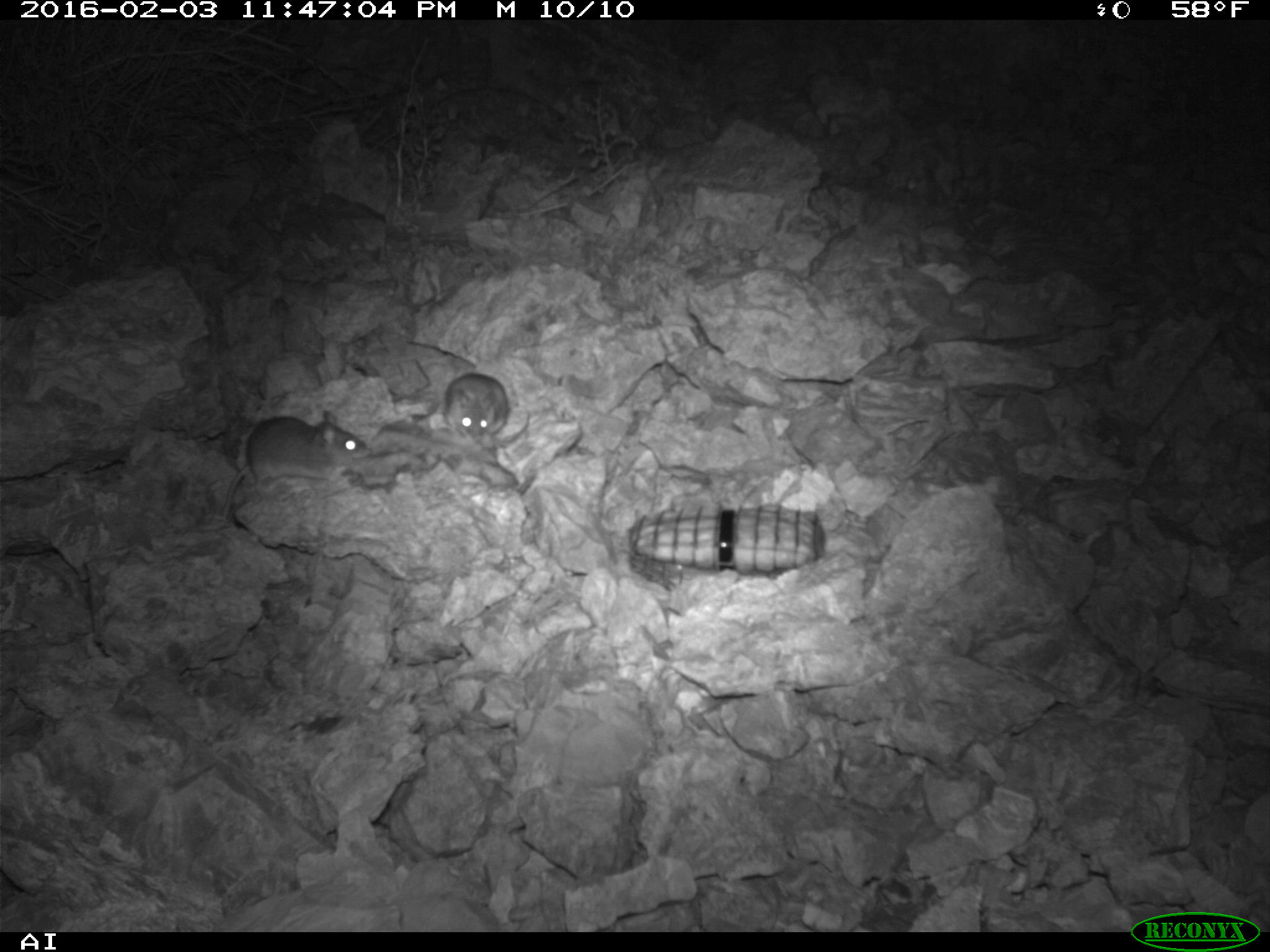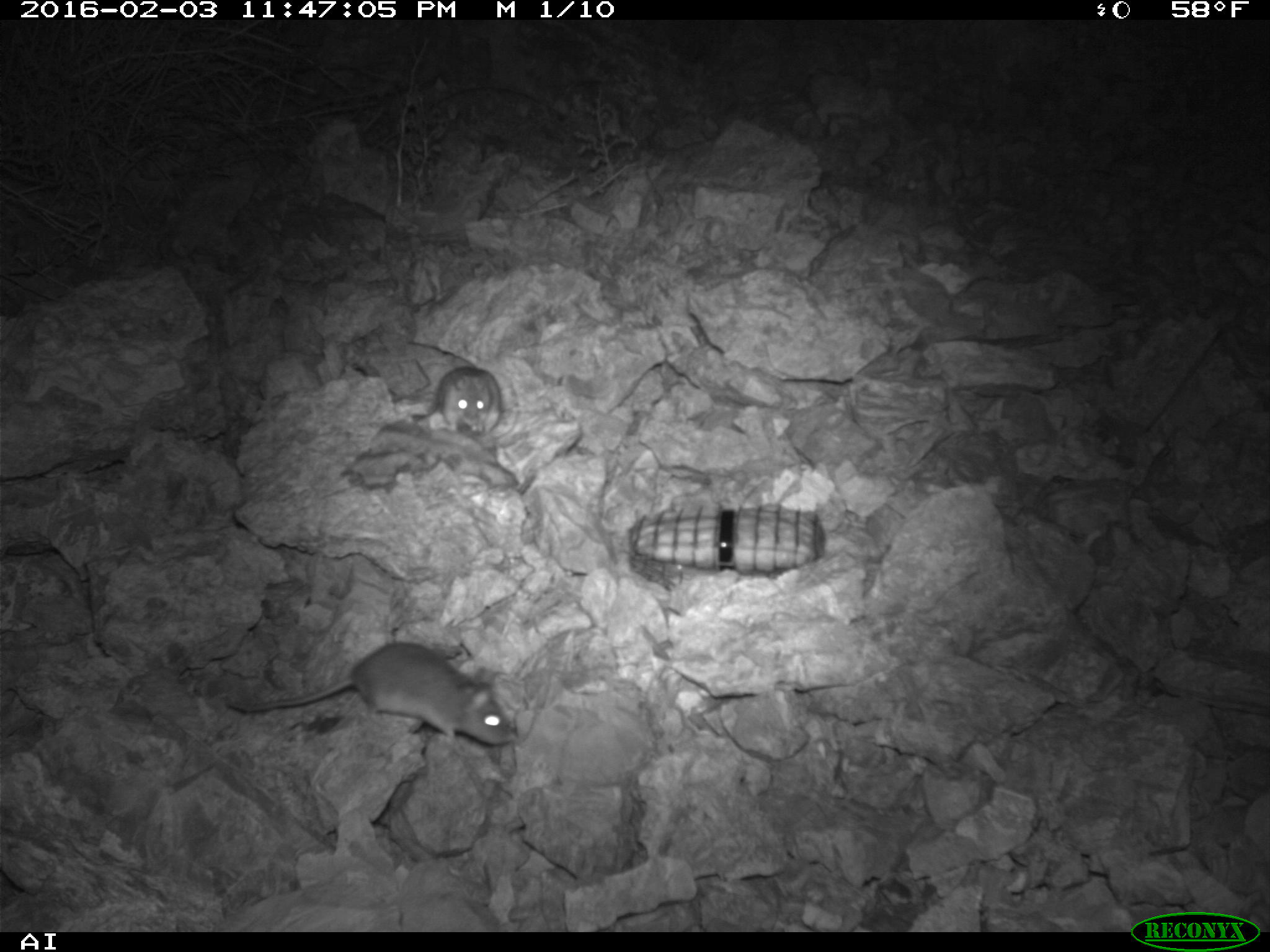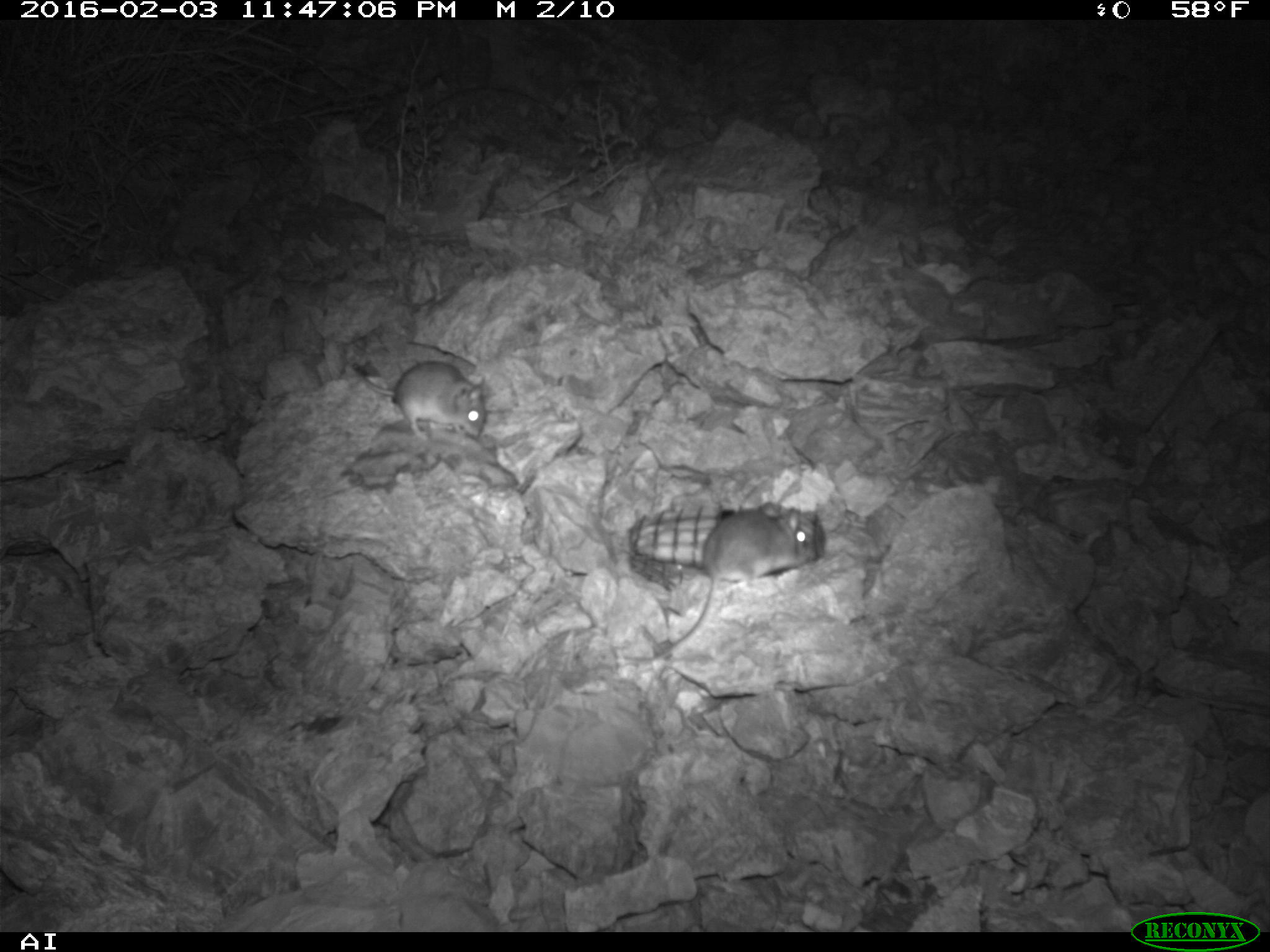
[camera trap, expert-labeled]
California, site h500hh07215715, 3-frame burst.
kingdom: Animalia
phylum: Chordata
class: Mammalia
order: Rodentia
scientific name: Rodentia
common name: rodent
Rodent (Rodentia).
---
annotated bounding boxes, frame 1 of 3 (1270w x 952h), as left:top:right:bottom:
rodent: 218:408:369:520; 441:372:507:447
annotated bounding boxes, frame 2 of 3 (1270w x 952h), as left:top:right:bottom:
rodent: 226:641:511:744; 435:365:501:438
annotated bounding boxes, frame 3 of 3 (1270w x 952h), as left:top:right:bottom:
rodent: 649:501:817:659; 352:361:484:443